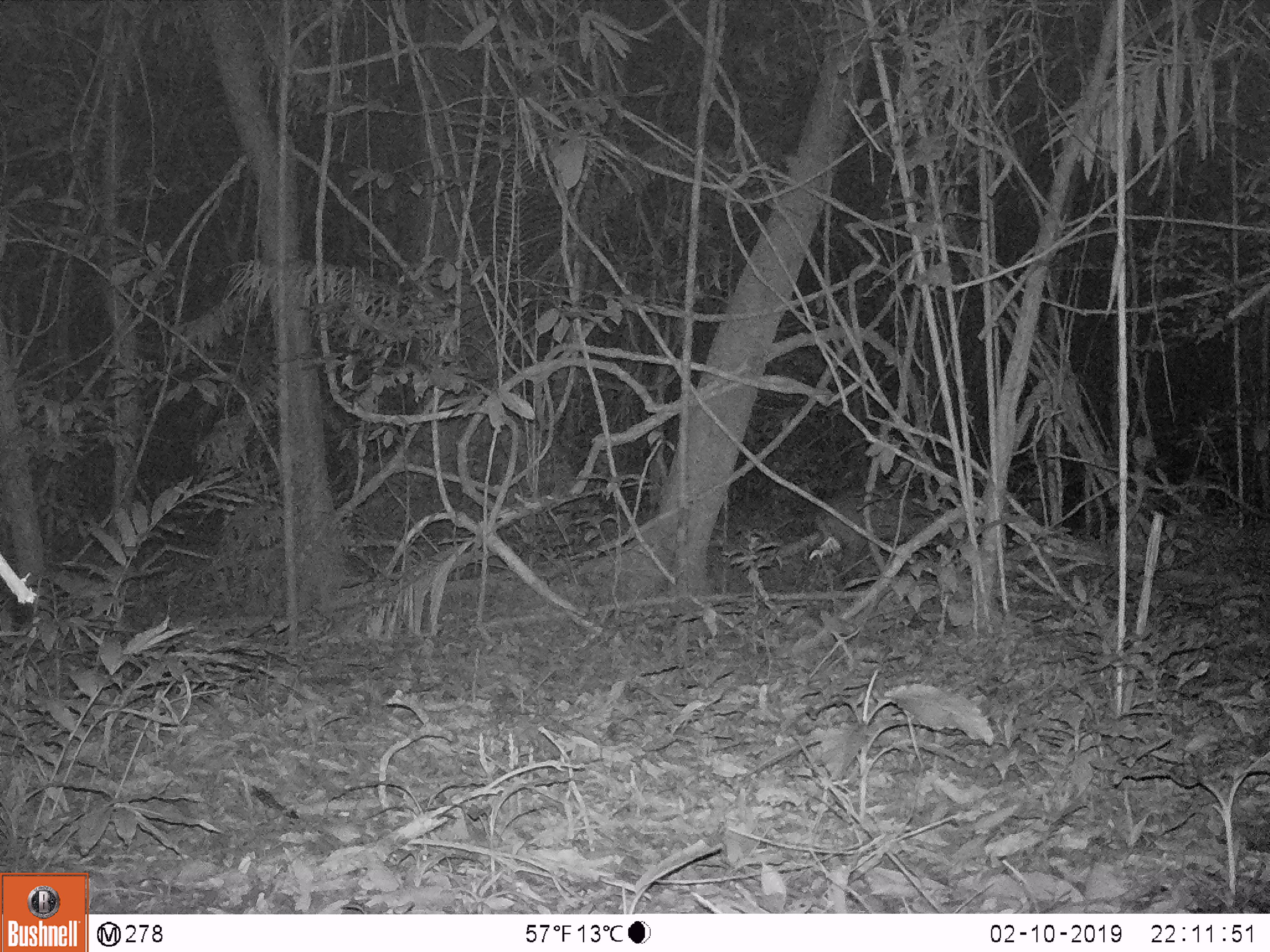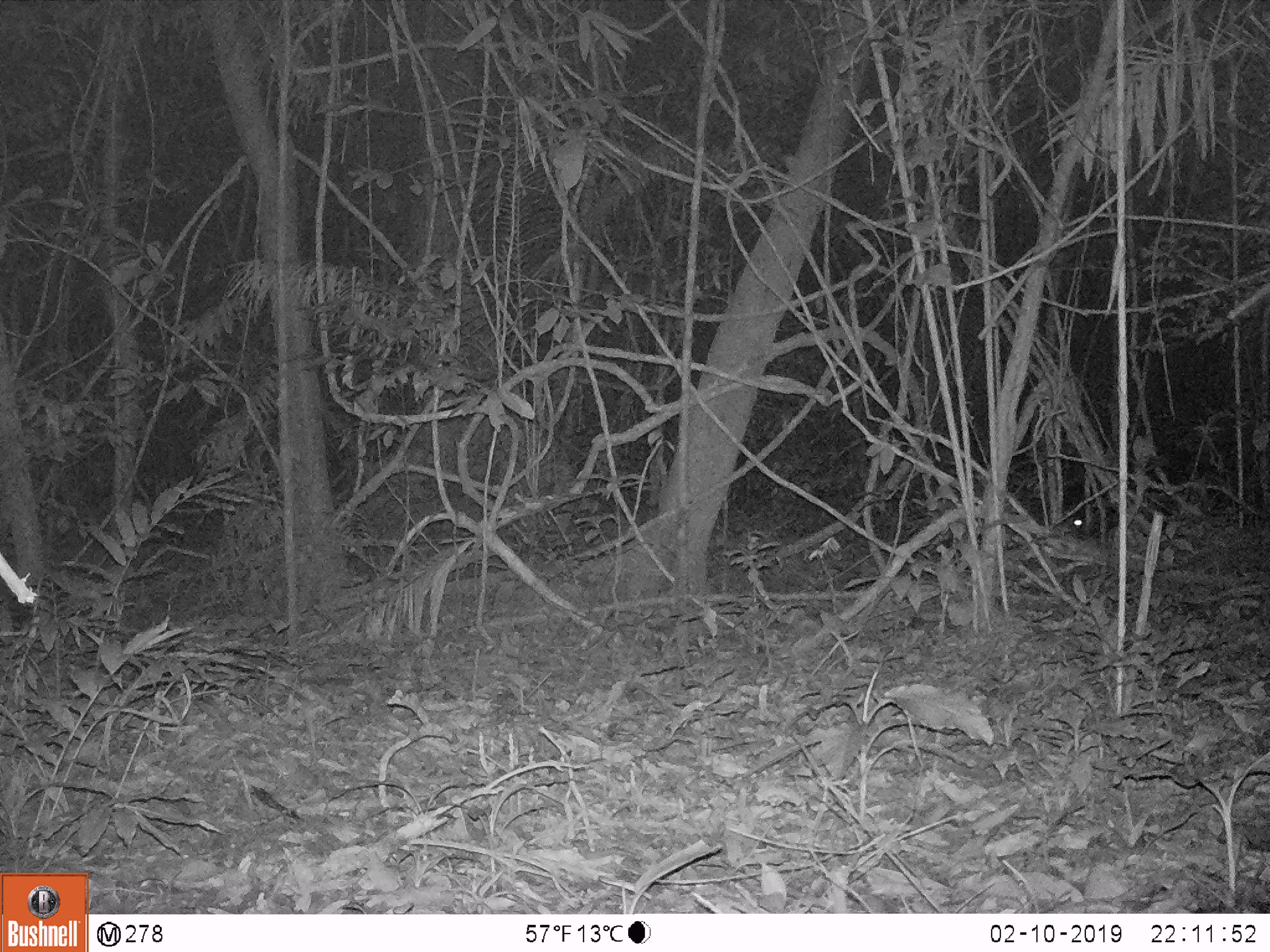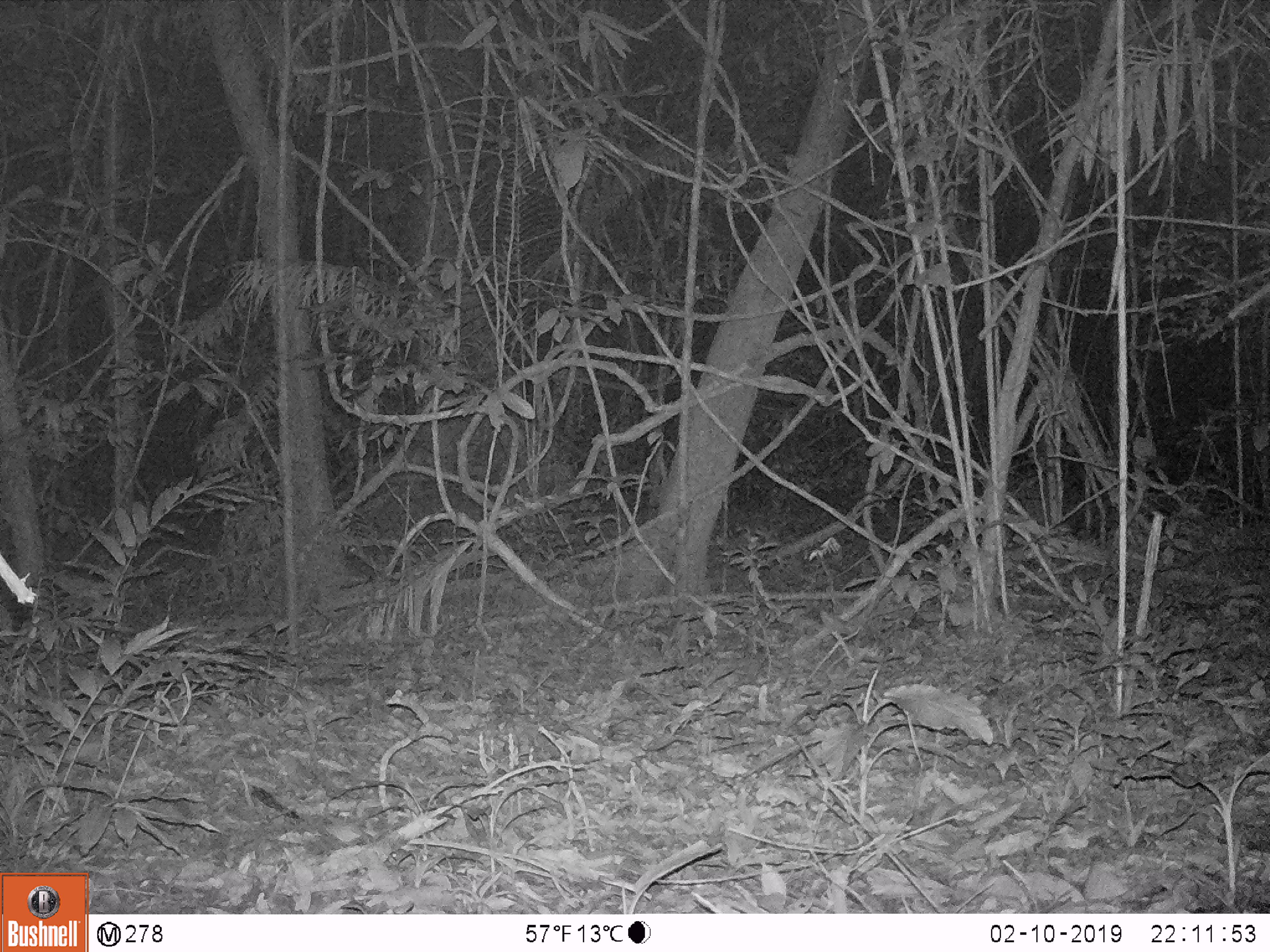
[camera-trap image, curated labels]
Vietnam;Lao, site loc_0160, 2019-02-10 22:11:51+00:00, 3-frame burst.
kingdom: Animalia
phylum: Chordata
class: Mammalia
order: Artiodactyla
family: Cervidae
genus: Muntiacus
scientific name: Muntiacus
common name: muntjacs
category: unidentified muntjac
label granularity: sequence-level